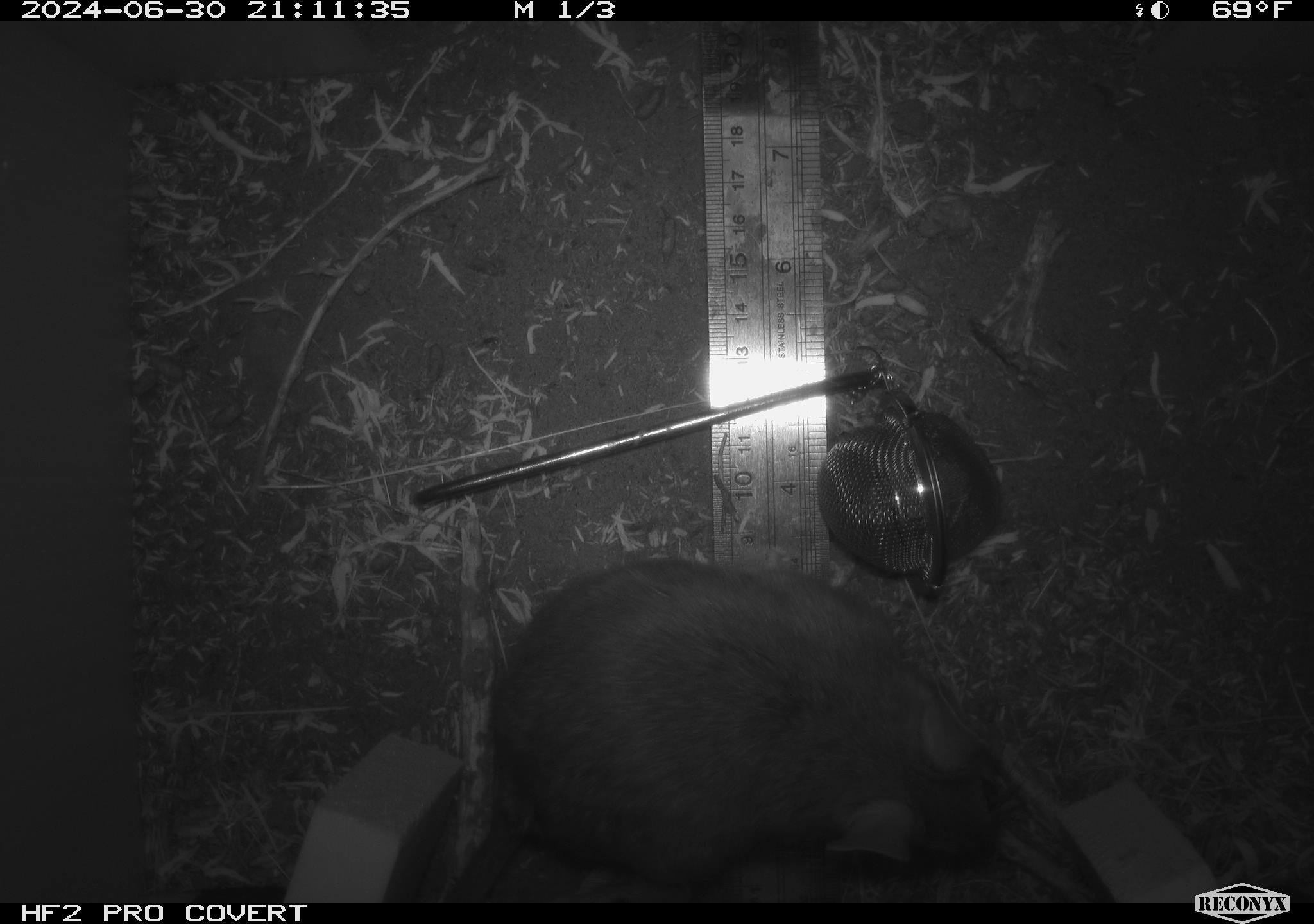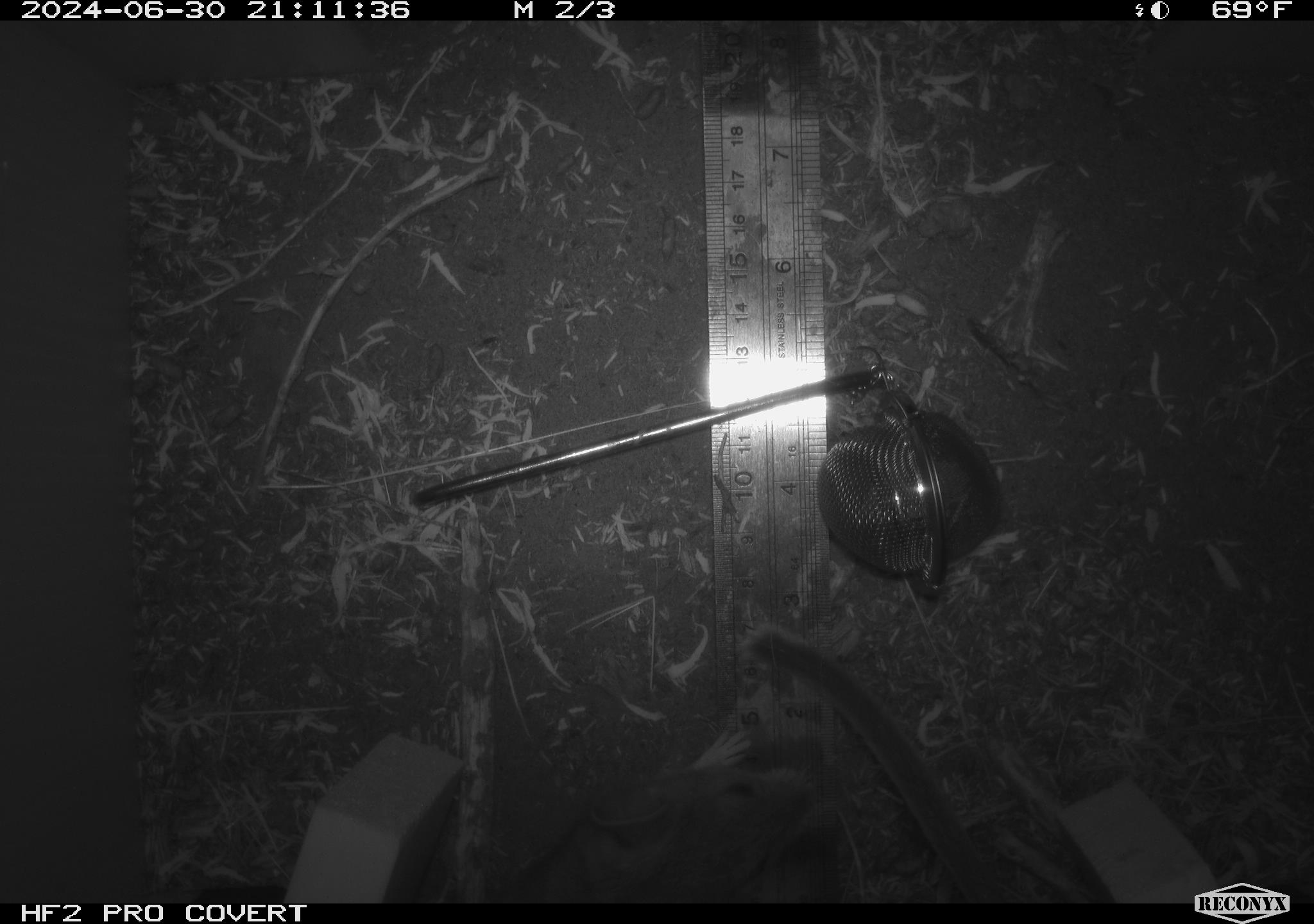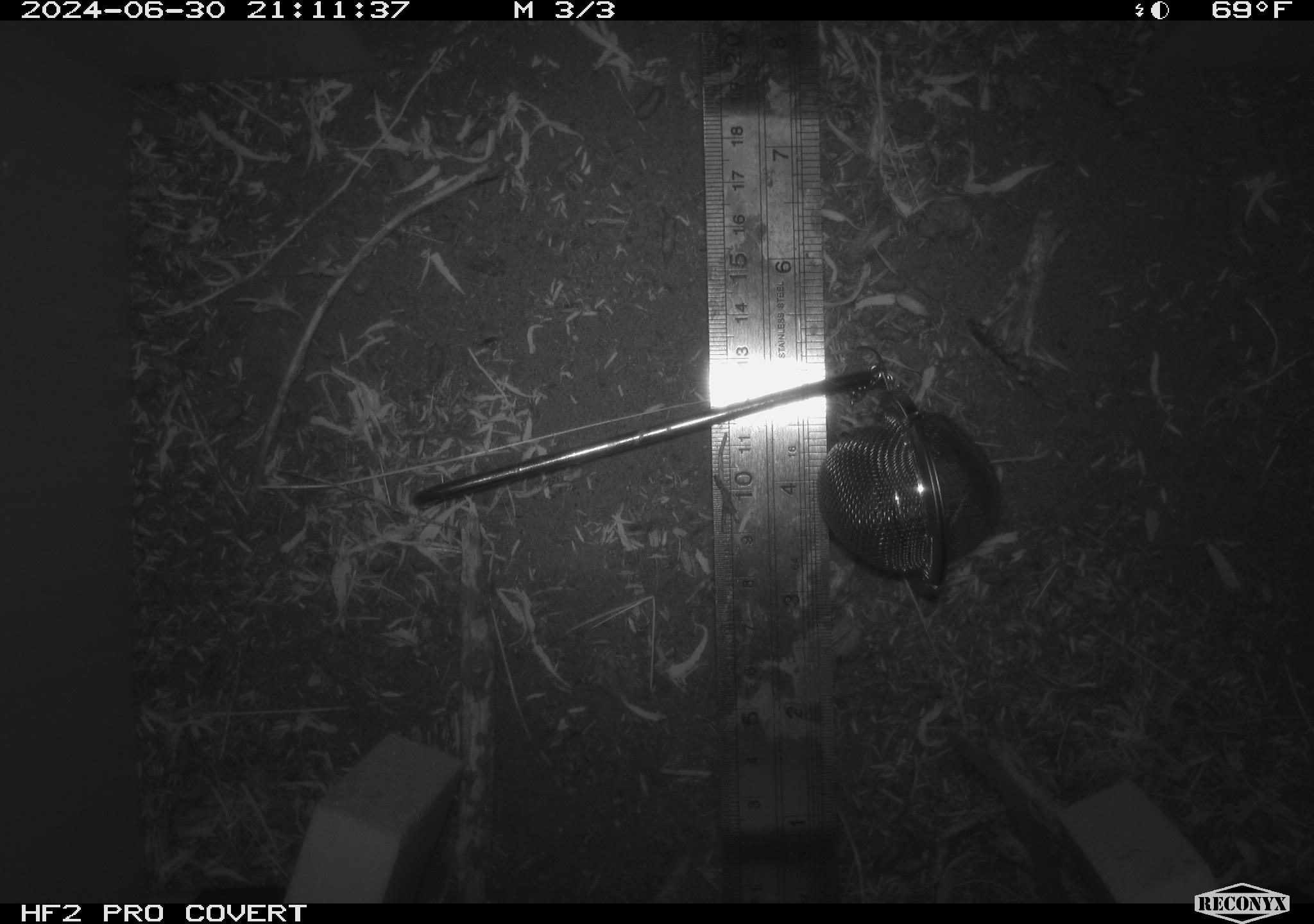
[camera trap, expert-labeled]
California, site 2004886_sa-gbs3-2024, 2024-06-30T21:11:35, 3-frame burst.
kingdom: Animalia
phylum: Chordata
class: Mammalia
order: Rodentia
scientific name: Rodentia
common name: woodrat or rat or mouse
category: woodrat or rat or mouse species